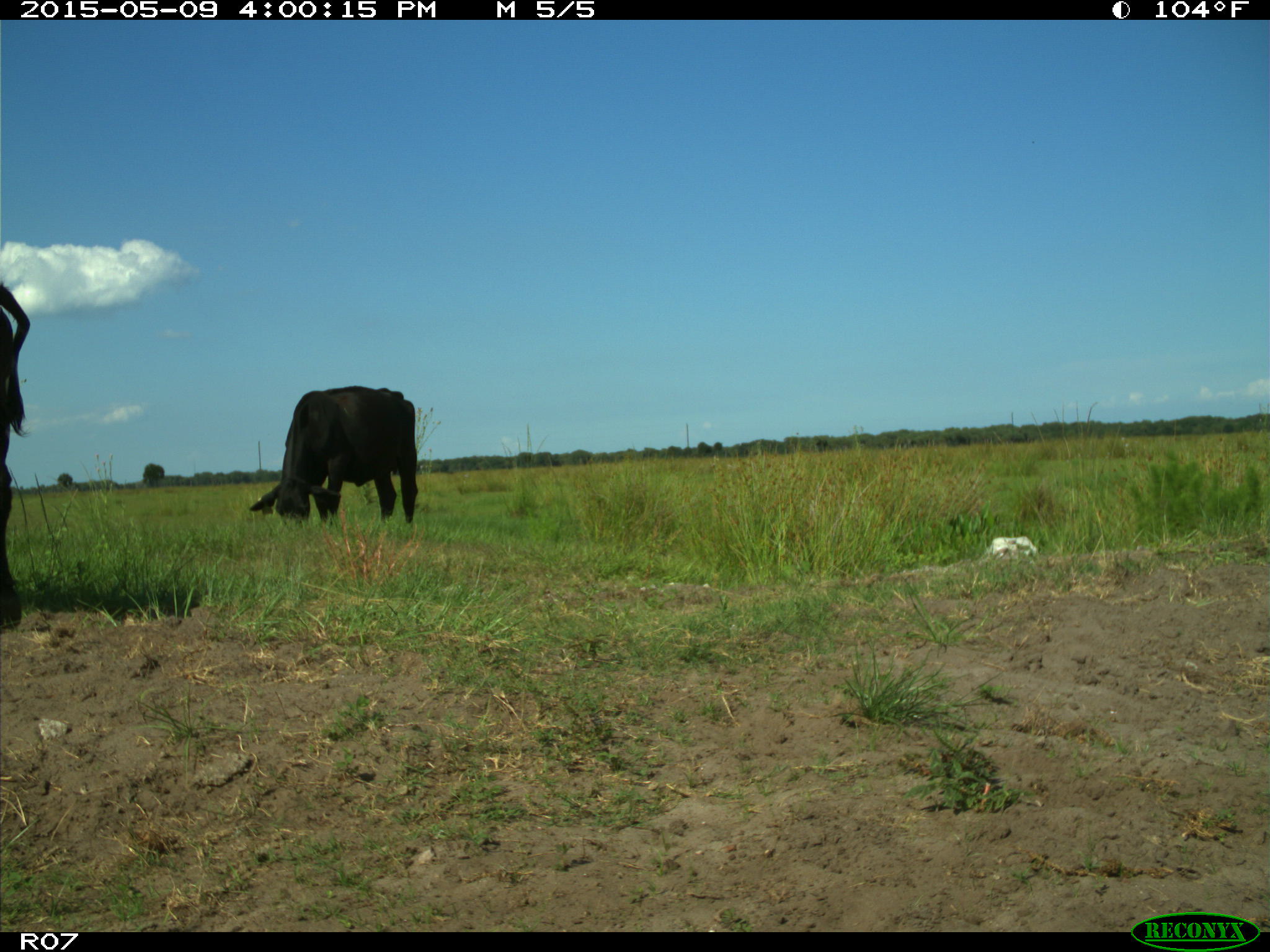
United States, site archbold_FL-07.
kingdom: Animalia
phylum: Chordata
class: Mammalia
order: Artiodactyla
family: Bovidae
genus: Bos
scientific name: Bos taurus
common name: domestic cow